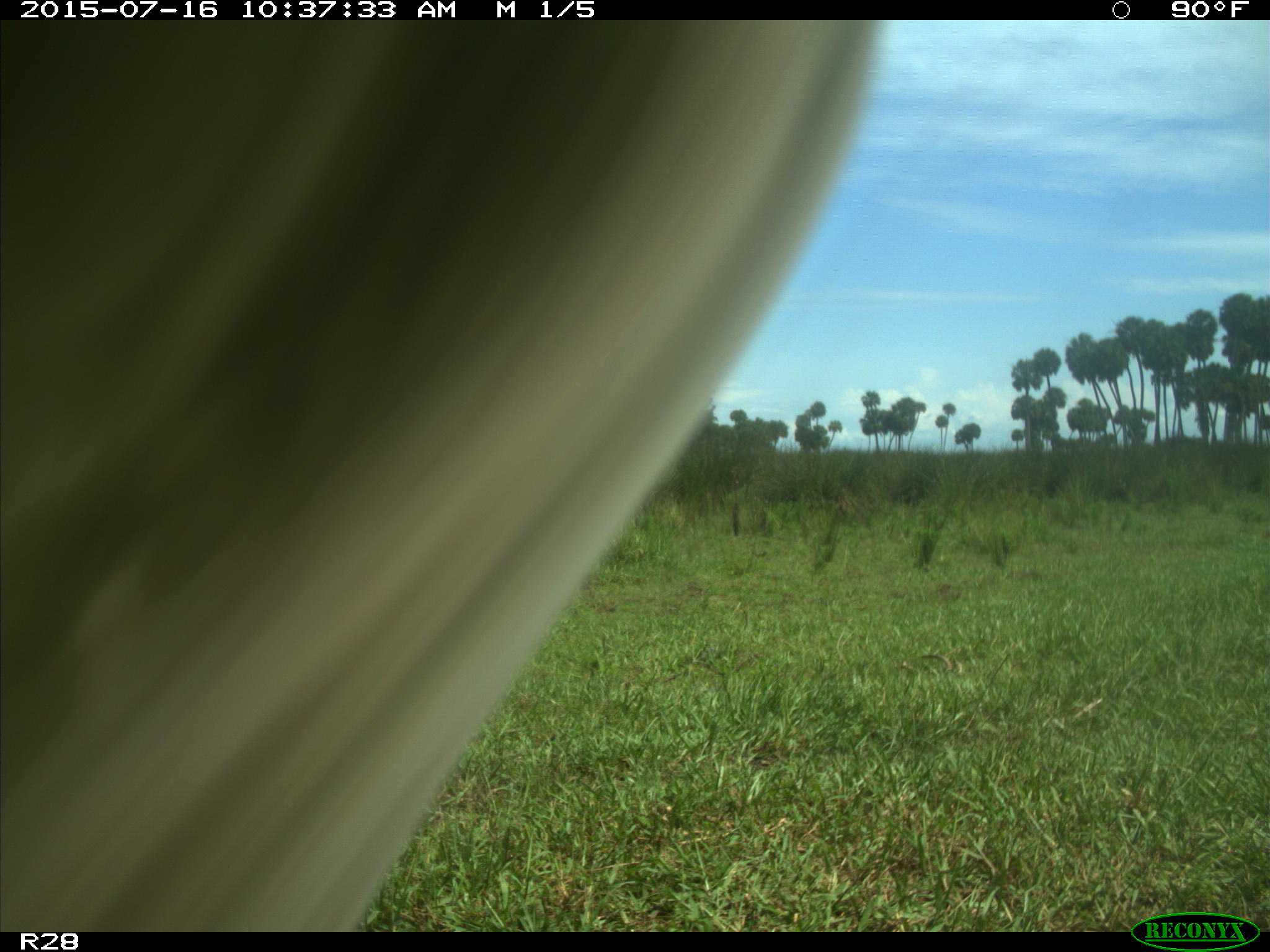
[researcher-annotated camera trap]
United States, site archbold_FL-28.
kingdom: Animalia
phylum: Chordata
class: Mammalia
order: Artiodactyla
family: Bovidae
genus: Bos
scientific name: Bos taurus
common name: domestic cow